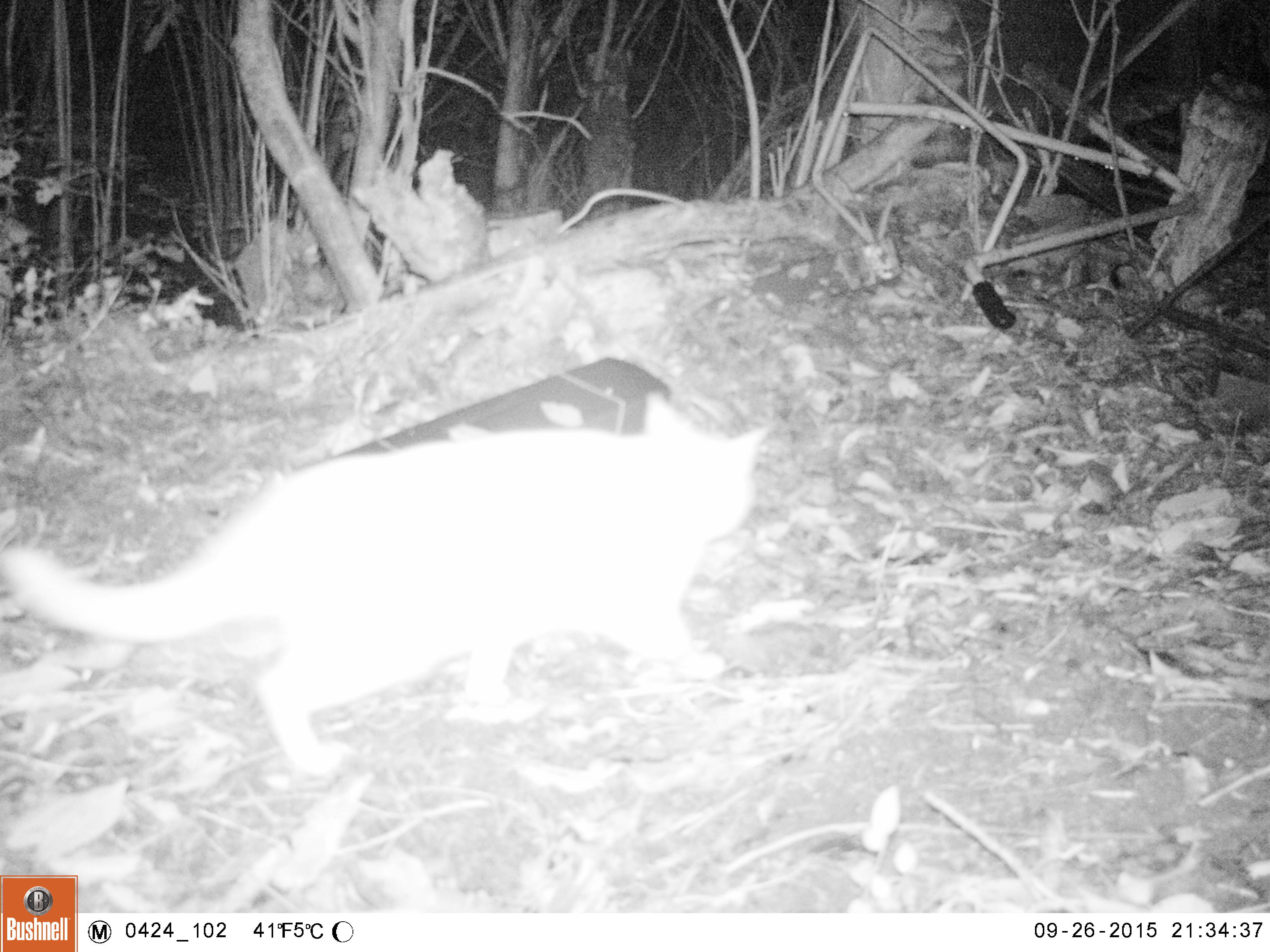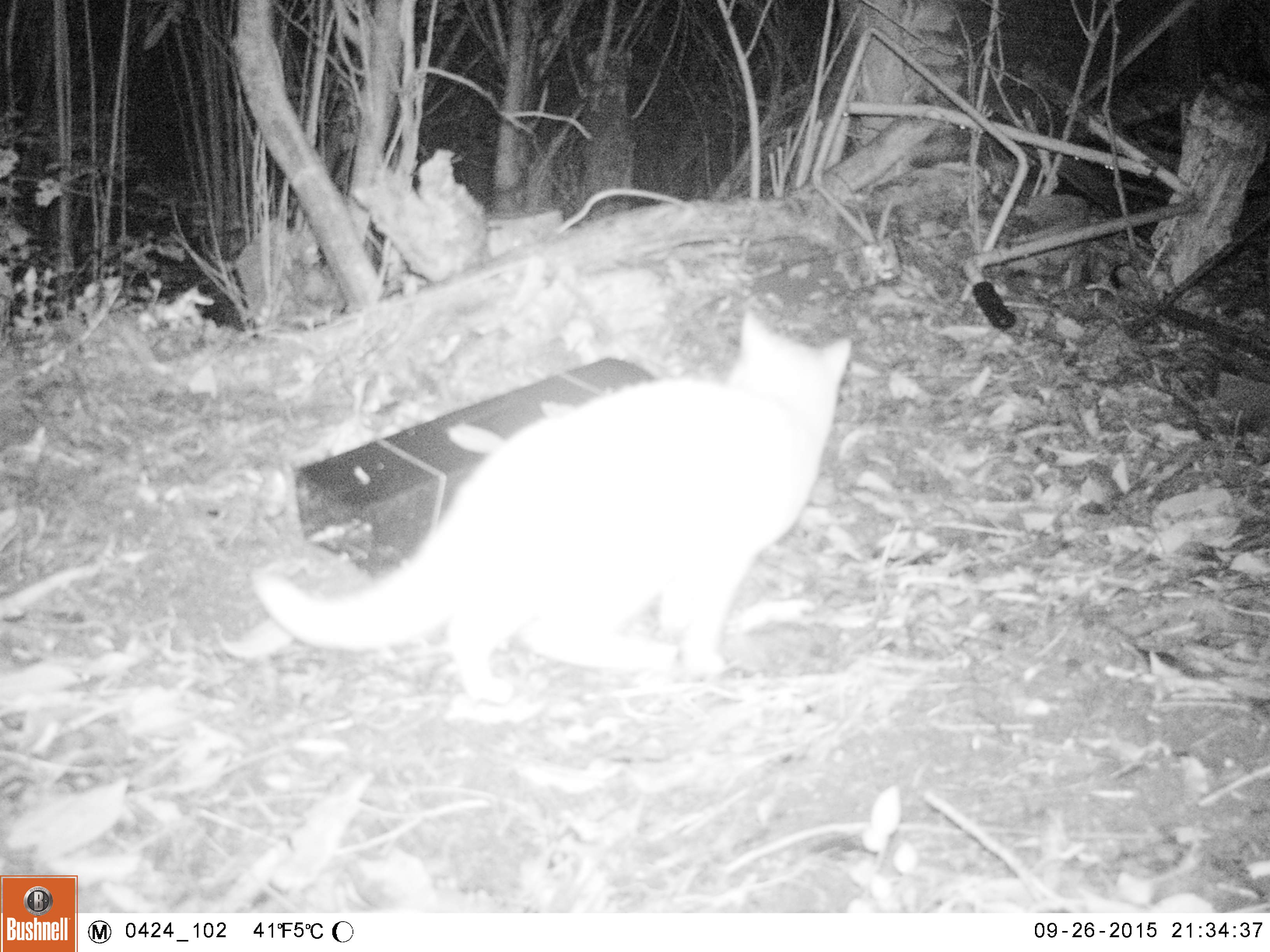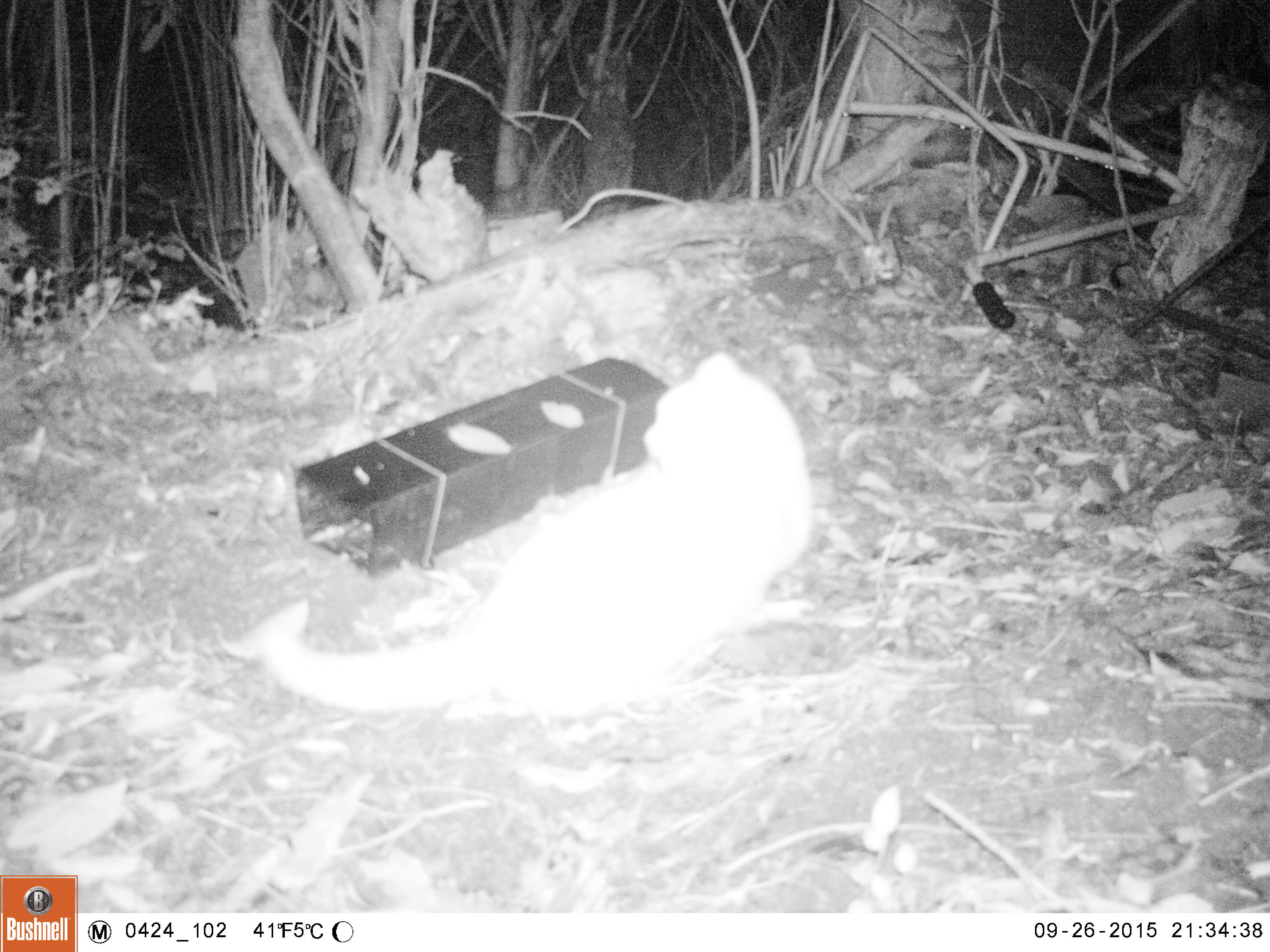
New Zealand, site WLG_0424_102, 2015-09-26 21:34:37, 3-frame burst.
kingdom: Animalia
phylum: Chordata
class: Mammalia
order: Carnivora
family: Felidae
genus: Felis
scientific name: Felis catus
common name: domestic cat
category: cat